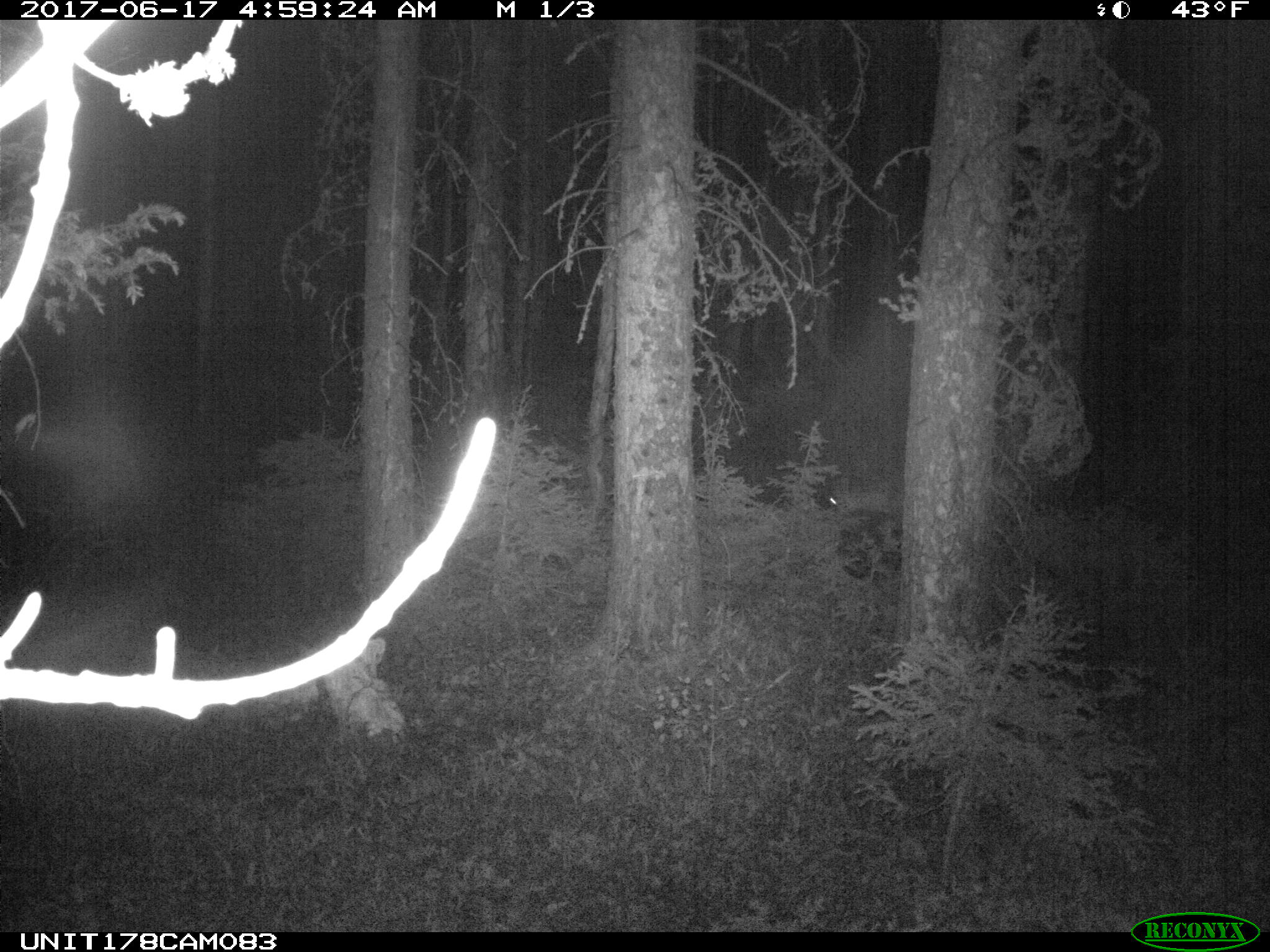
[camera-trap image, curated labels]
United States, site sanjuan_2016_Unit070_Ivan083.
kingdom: Animalia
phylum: Chordata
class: Mammalia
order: Artiodactyla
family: Cervidae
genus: Odocoileus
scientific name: Odocoileus hemionus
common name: mule deer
Odocoileus hemionus (mule deer).